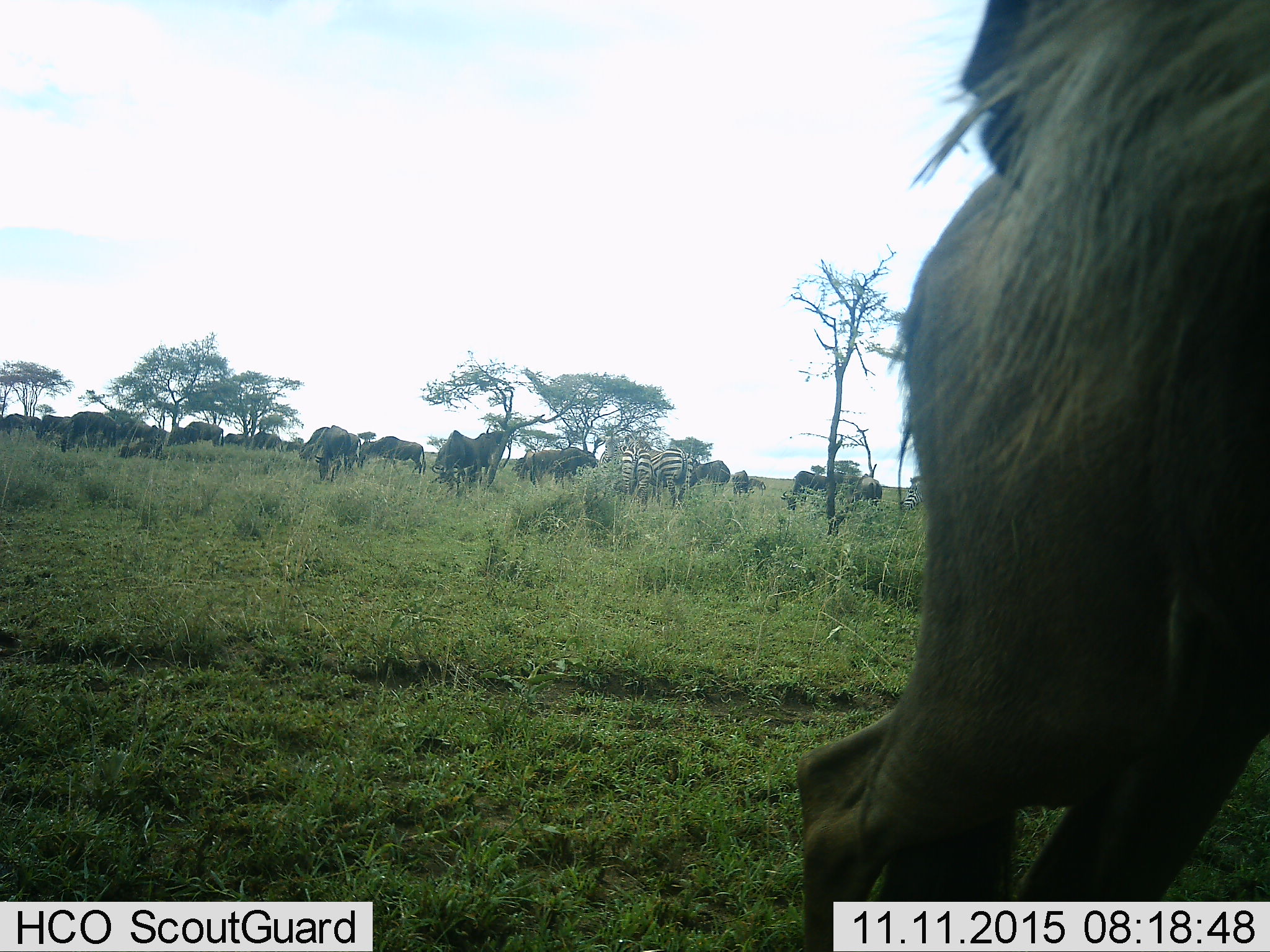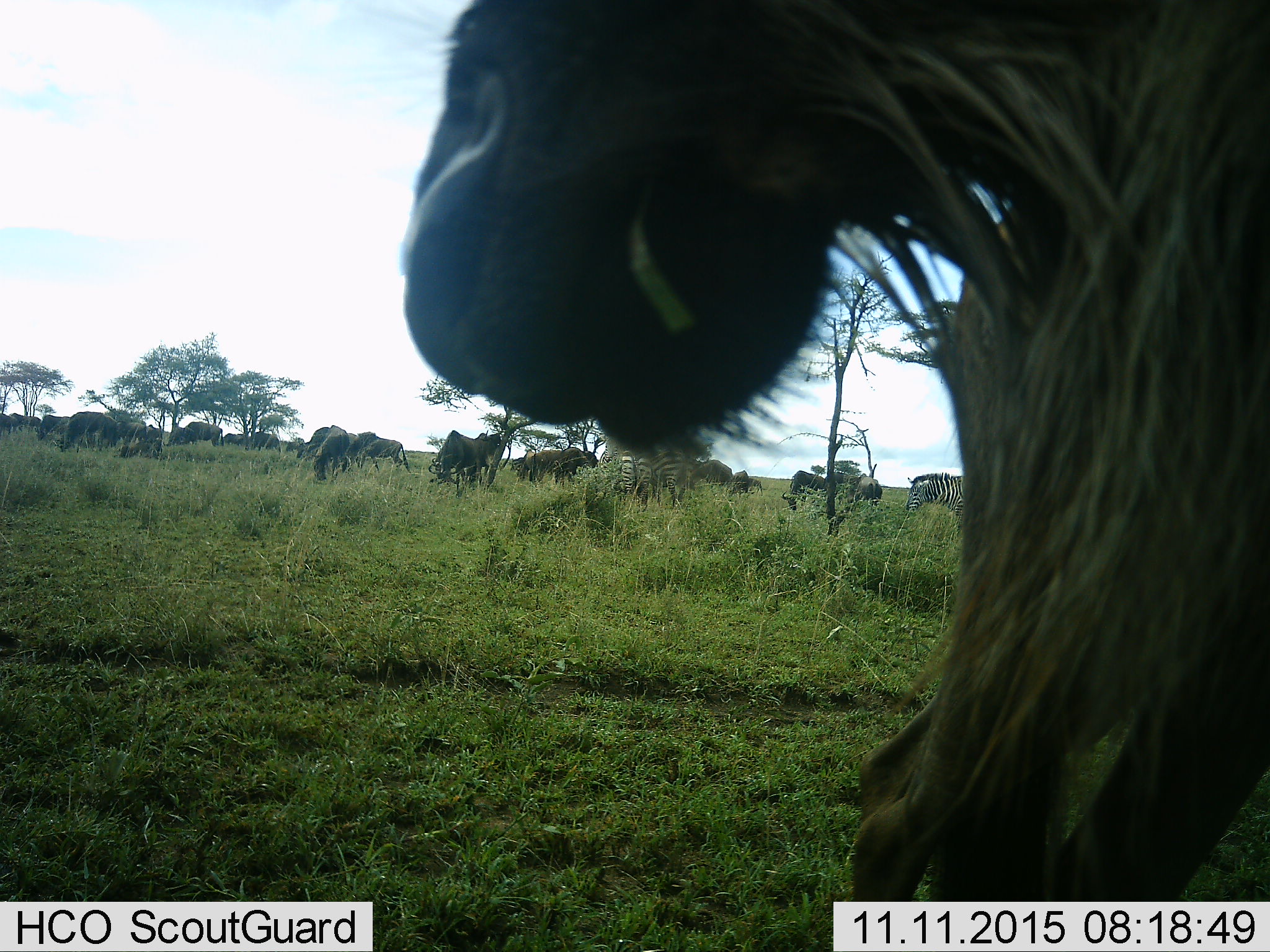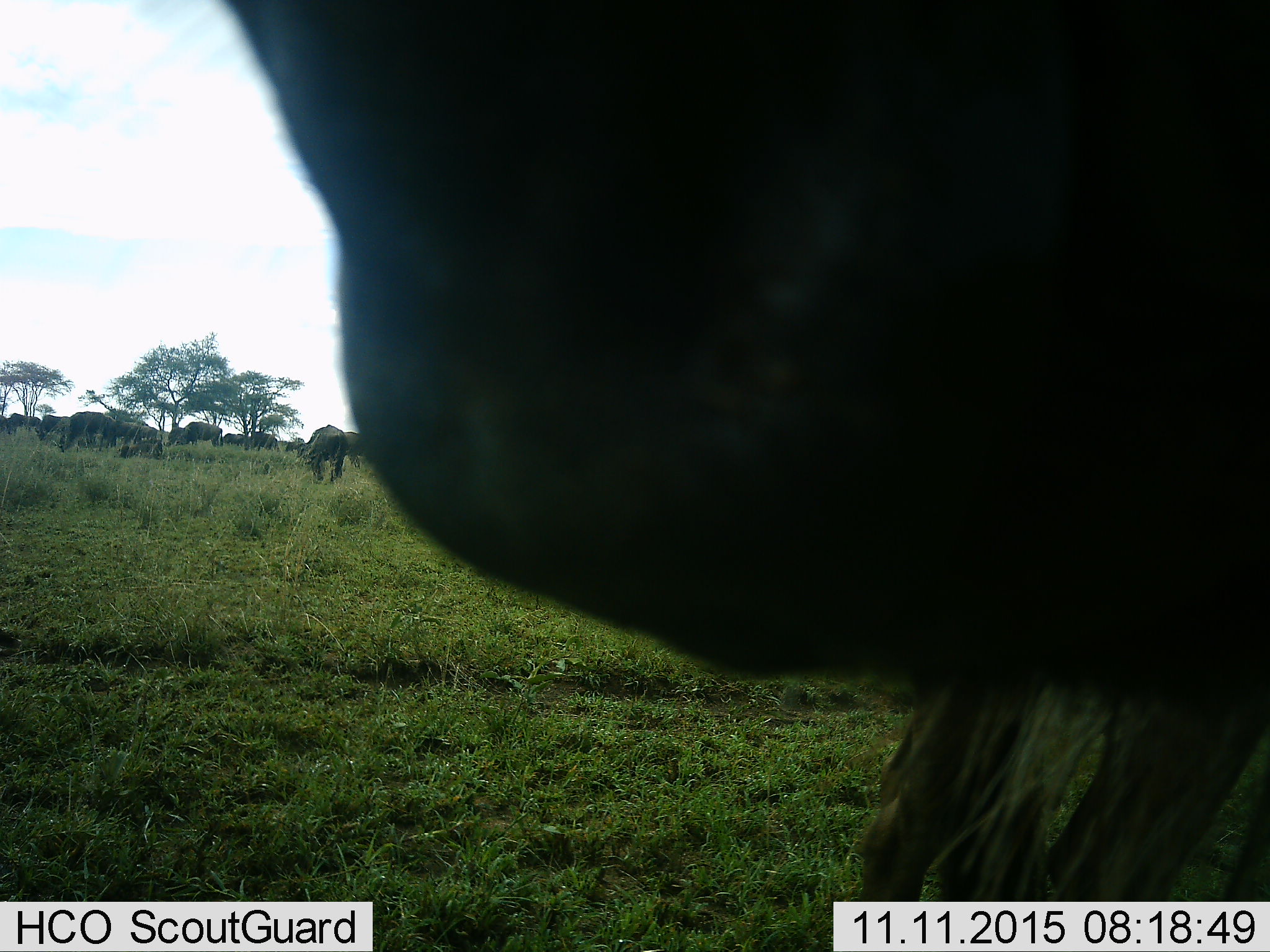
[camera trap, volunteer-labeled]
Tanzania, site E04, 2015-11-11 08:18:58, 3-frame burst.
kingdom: Animalia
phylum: Chordata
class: Mammalia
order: Artiodactyla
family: Bovidae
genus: Connochaetes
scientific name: Connochaetes taurinus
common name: blue wildebeest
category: wildebeest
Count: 11-50.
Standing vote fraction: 77%.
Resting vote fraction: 31%.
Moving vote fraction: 54%.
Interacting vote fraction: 31%.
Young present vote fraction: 8%.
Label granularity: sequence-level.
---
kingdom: Animalia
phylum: Chordata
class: Mammalia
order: Perissodactyla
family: Equidae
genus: Equus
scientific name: Equus quagga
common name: plains zebra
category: zebra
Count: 3.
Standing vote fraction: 82%.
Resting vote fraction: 0%.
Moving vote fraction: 9%.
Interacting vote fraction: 9%.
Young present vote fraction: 0%.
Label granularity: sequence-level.